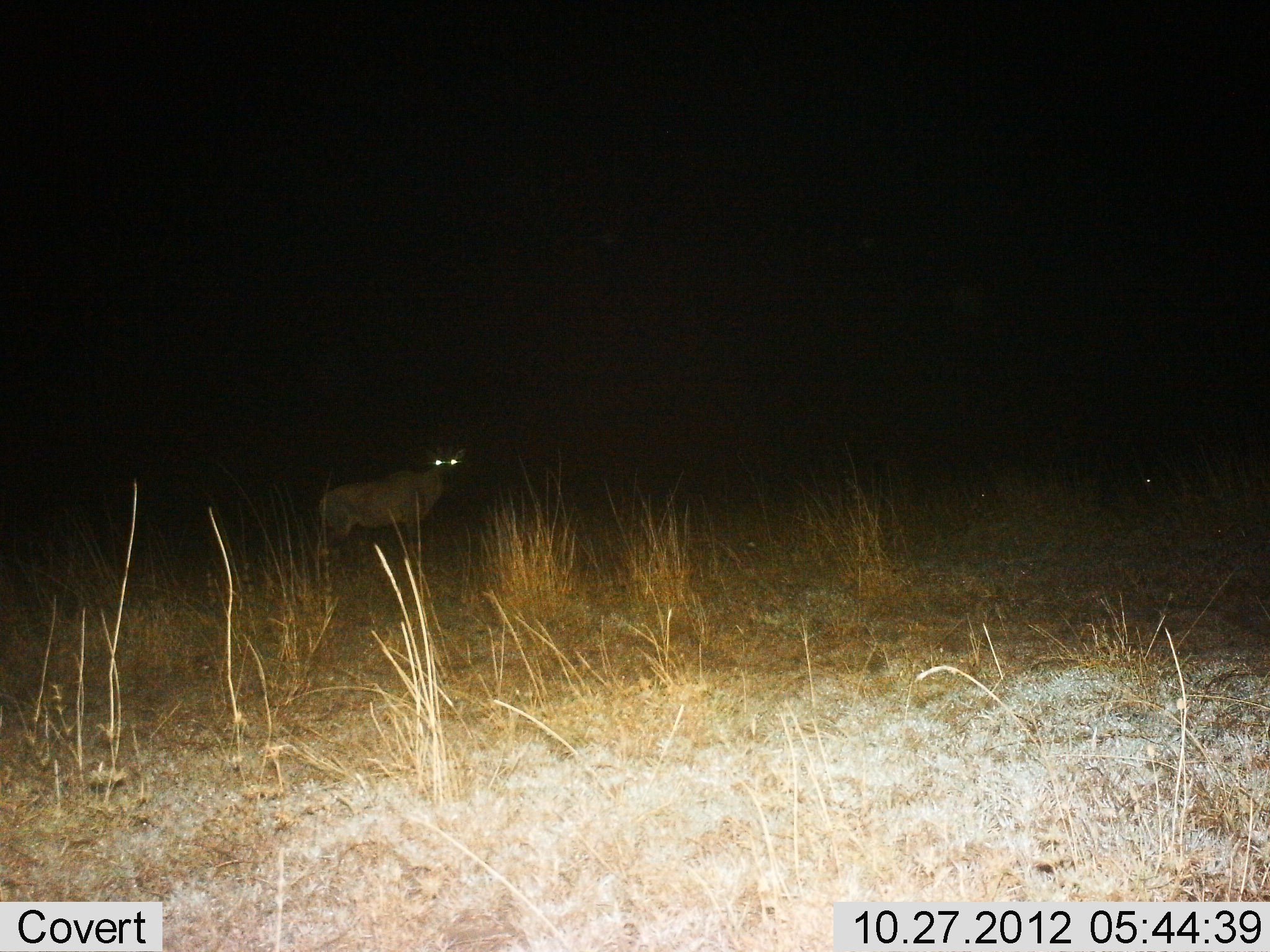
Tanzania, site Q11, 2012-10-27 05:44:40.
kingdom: Animalia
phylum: Chordata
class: Mammalia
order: Carnivora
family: Hyaenidae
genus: Crocuta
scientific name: Crocuta crocuta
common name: spotted hyena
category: hyenaspotted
Hyenaspotted (spotted hyena) (Crocuta crocuta), count 1. Behavior (volunteer vote fractions): standing 100%, resting 0%, moving 0%, interacting 0%. Young present (vote fraction): 0%. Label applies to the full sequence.